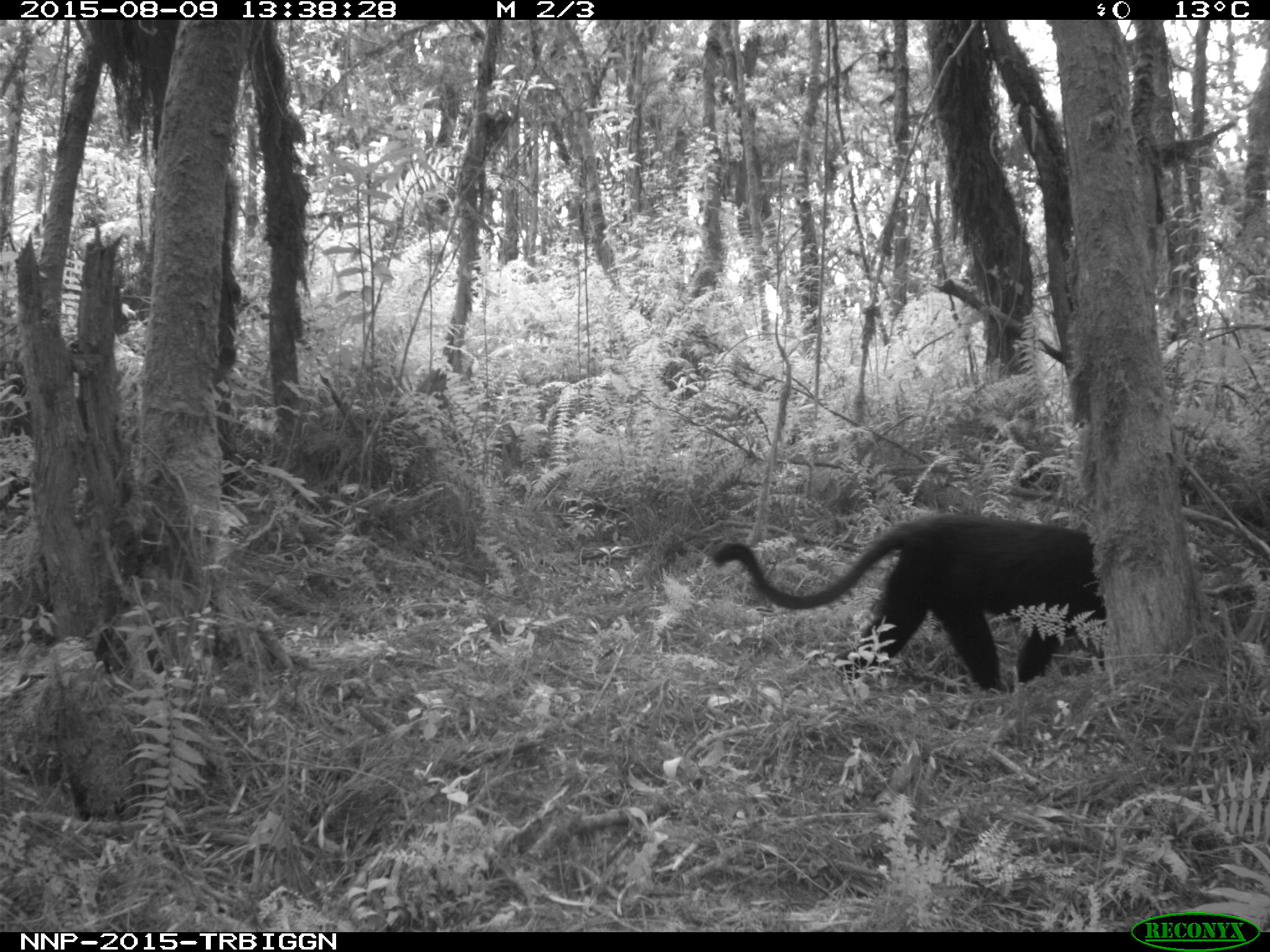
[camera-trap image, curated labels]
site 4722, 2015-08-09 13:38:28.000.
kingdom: Animalia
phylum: Chordata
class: Mammalia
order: Primates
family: Cercopithecidae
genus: Allochrocebus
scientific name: Allochrocebus lhoesti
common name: l'hoest's monkey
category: cercopithecus lhoesti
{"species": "cercopithecus lhoesti (l'hoest's monkey) (Allochrocebus lhoesti)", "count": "1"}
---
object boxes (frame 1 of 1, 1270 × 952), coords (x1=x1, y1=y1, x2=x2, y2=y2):
cercopithecus lhoesti: (x1=710, y1=511, x2=1106, y2=695)